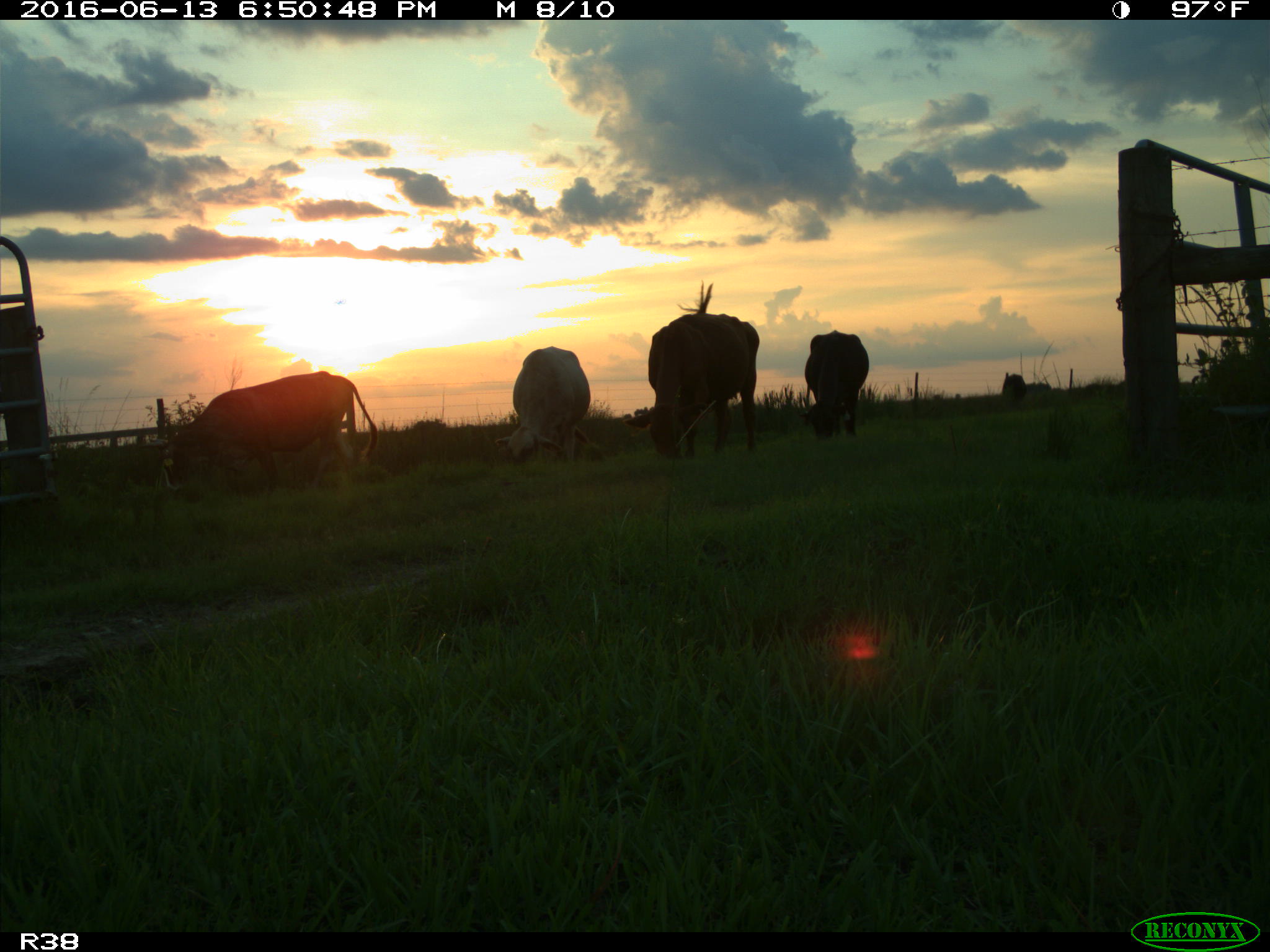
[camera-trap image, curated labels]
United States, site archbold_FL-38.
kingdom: Animalia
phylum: Chordata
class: Mammalia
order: Artiodactyla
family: Bovidae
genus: Bos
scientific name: Bos taurus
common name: domestic cow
Bos taurus (domestic cow).